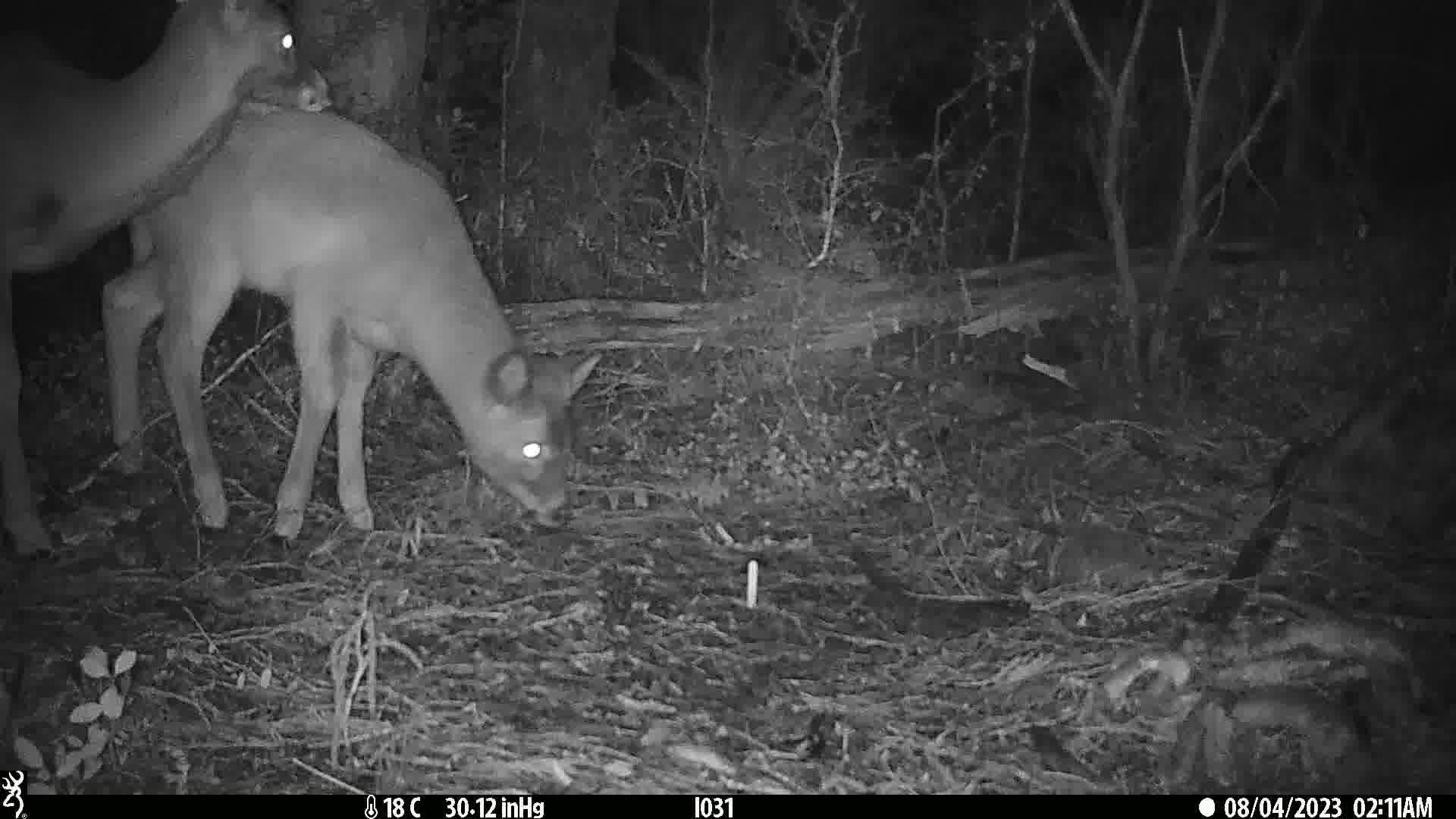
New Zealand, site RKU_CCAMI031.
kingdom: Animalia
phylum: Chordata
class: Mammalia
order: Artiodactyla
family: Cervidae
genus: Odocoileus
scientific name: Odocoileus virginianus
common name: white-tailed deer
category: white tailed deer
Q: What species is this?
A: White tailed deer (white-tailed deer) (Odocoileus virginianus).